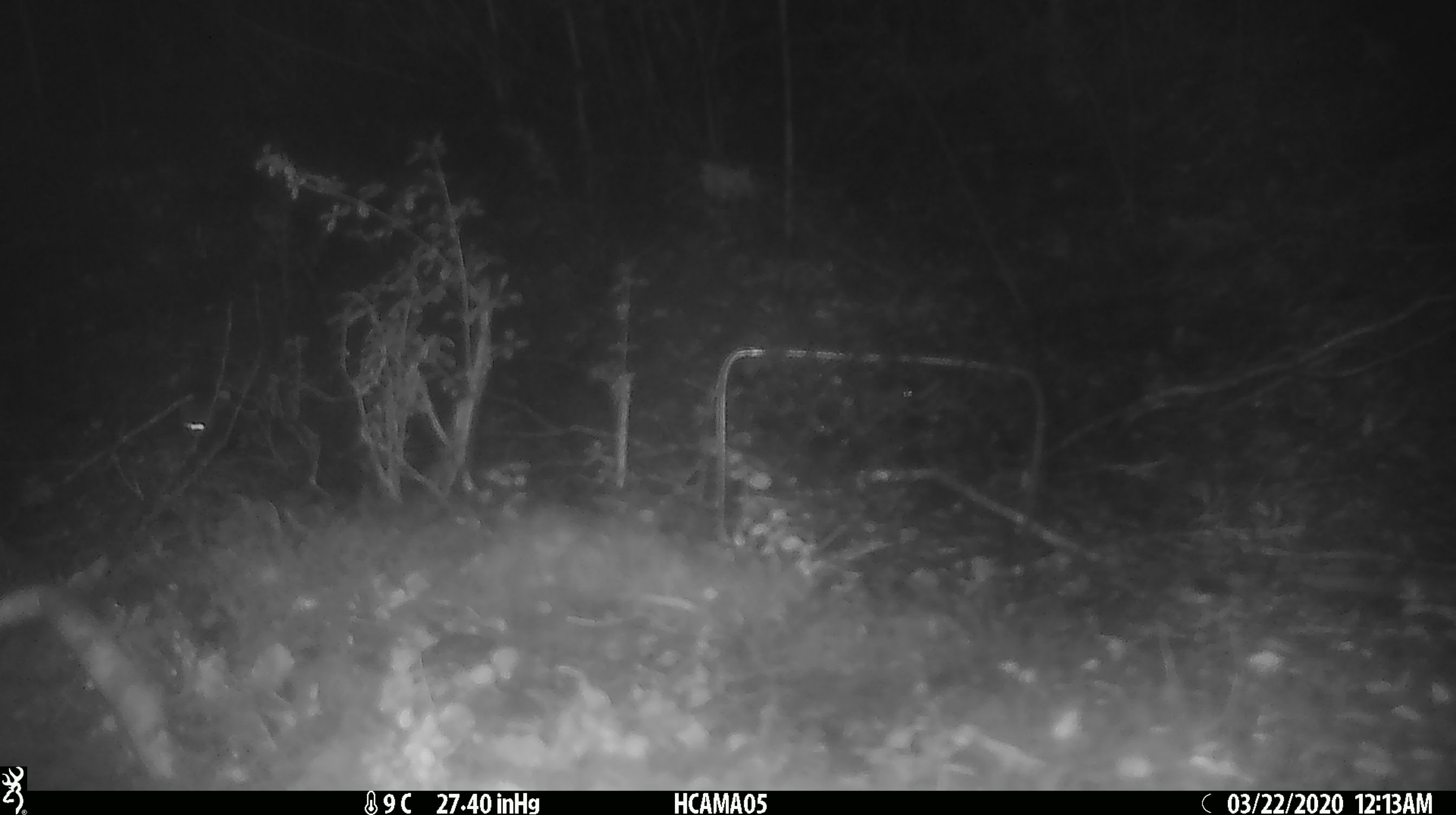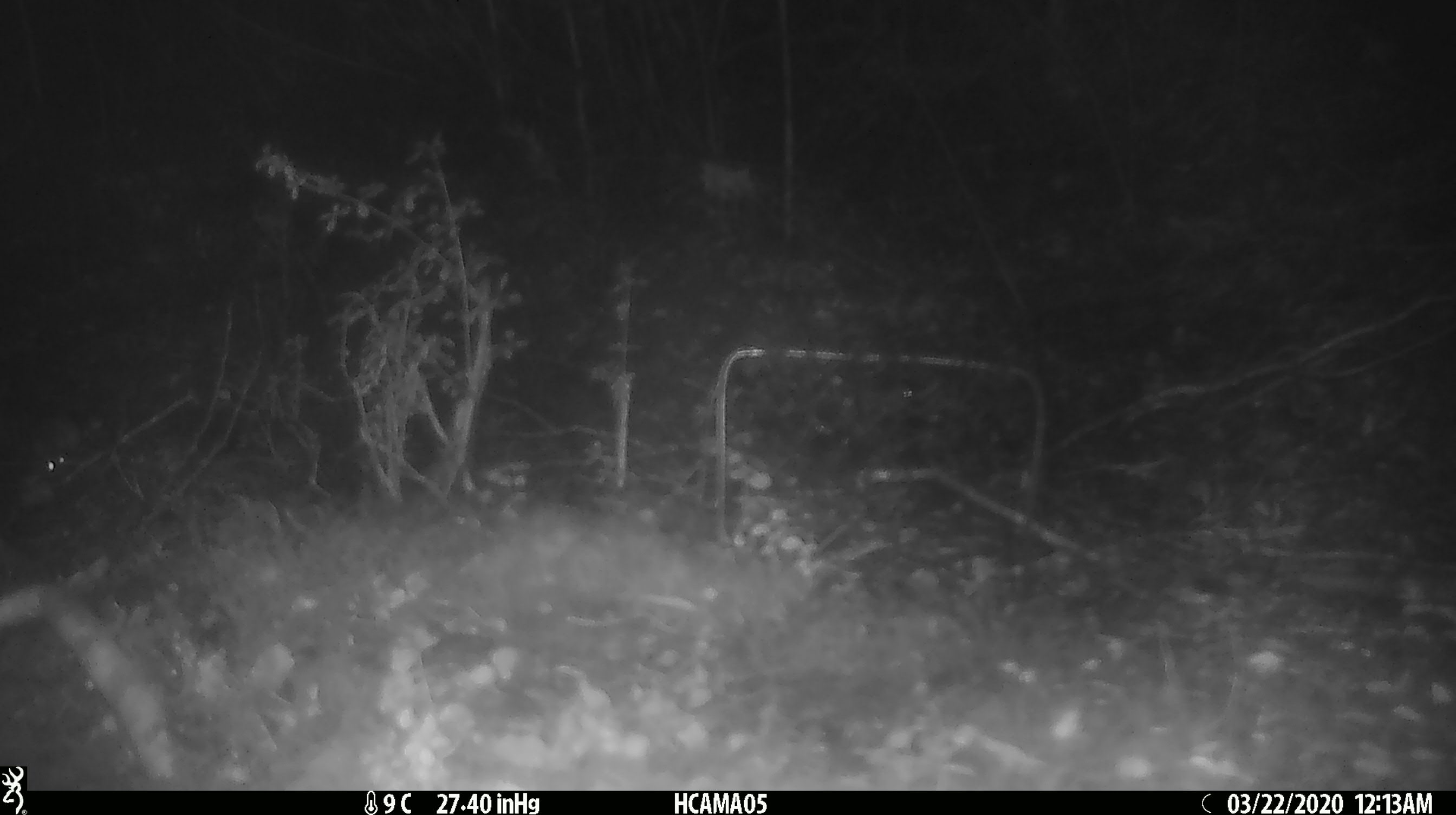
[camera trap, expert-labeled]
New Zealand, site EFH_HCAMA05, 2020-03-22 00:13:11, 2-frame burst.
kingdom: Animalia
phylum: Chordata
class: Mammalia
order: Rodentia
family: Muridae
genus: Mus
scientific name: Mus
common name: mouse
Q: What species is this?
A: Mouse (Mus).